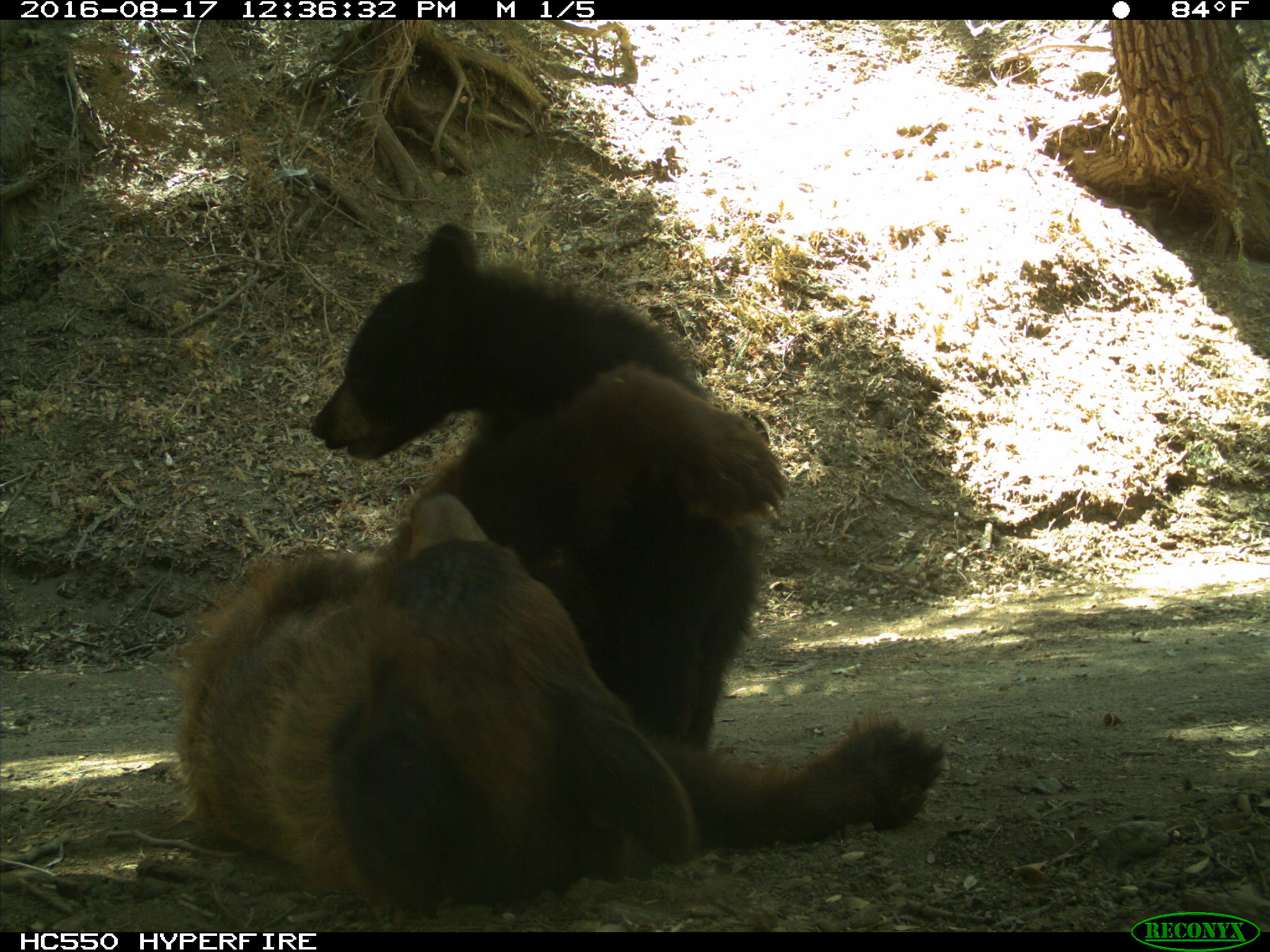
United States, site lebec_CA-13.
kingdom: Animalia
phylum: Chordata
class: Mammalia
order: Carnivora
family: Ursidae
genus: Ursus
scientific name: Ursus americanus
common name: american black bear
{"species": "Ursus americanus (american black bear)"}